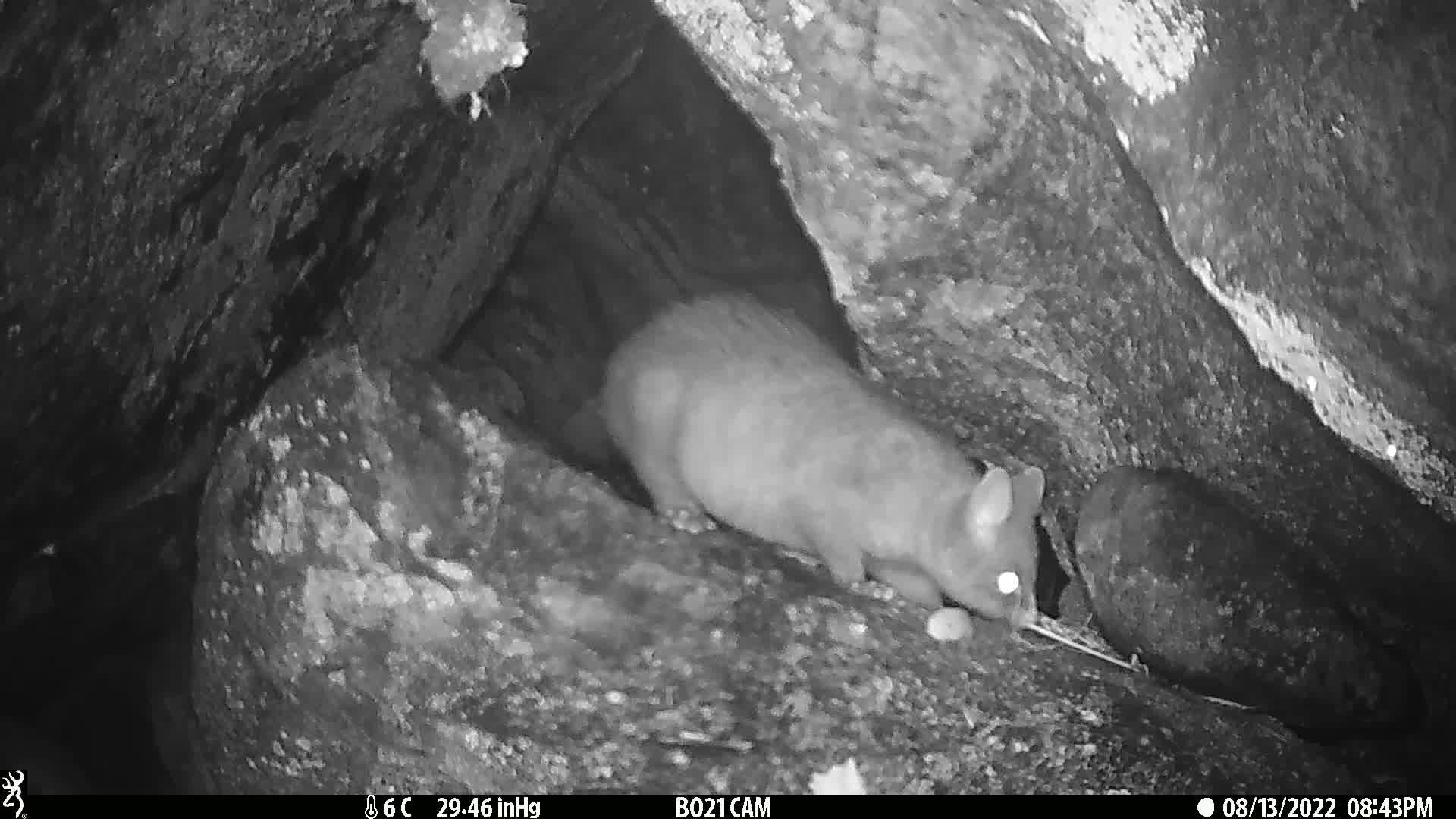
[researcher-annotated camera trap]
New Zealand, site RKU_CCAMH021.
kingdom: Animalia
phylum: Chordata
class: Mammalia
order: Diprotodontia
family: Phalangeridae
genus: Trichosurus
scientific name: Trichosurus vulpecula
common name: common brushtail possum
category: possum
Possum (common brushtail possum) (Trichosurus vulpecula).